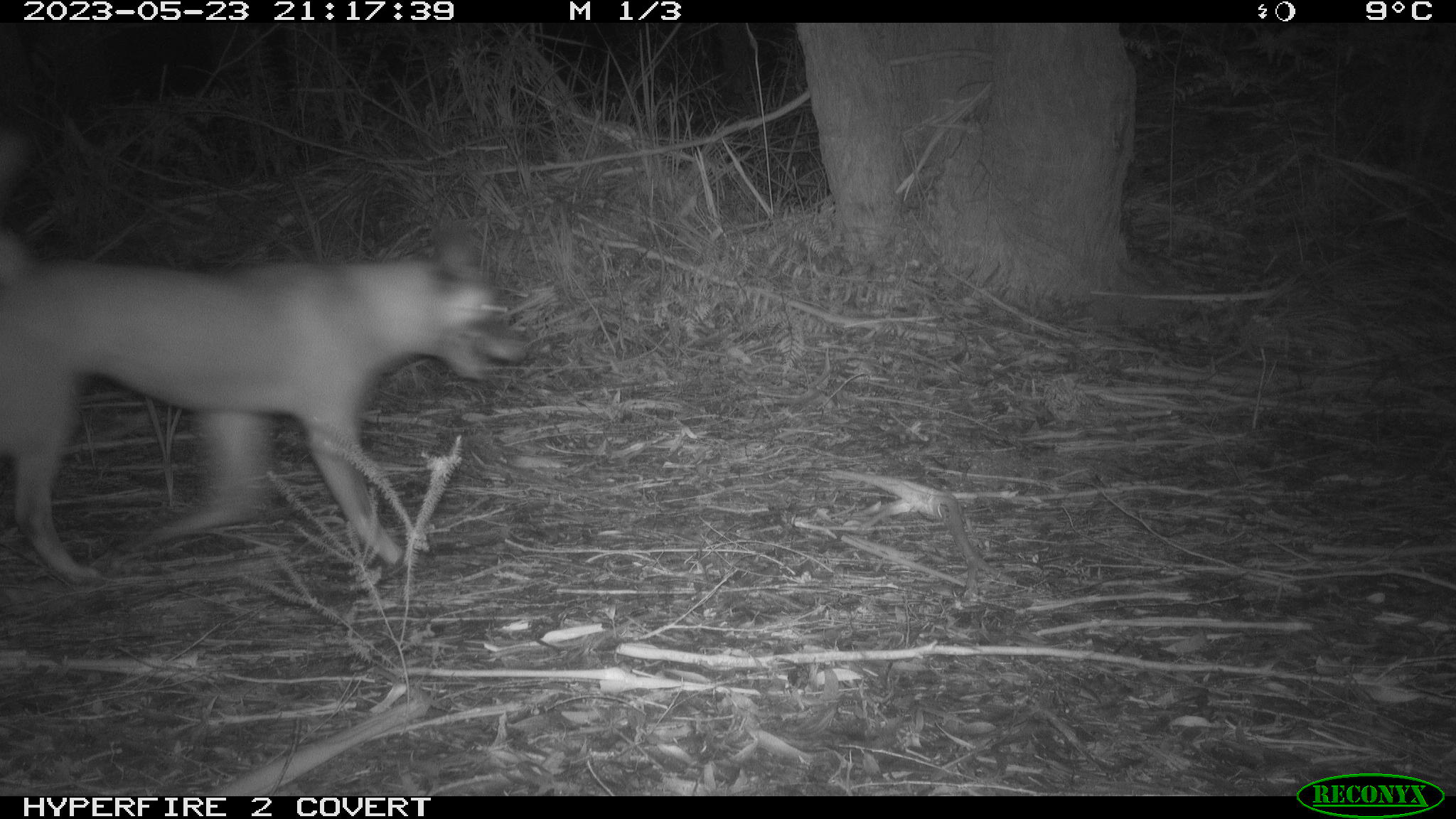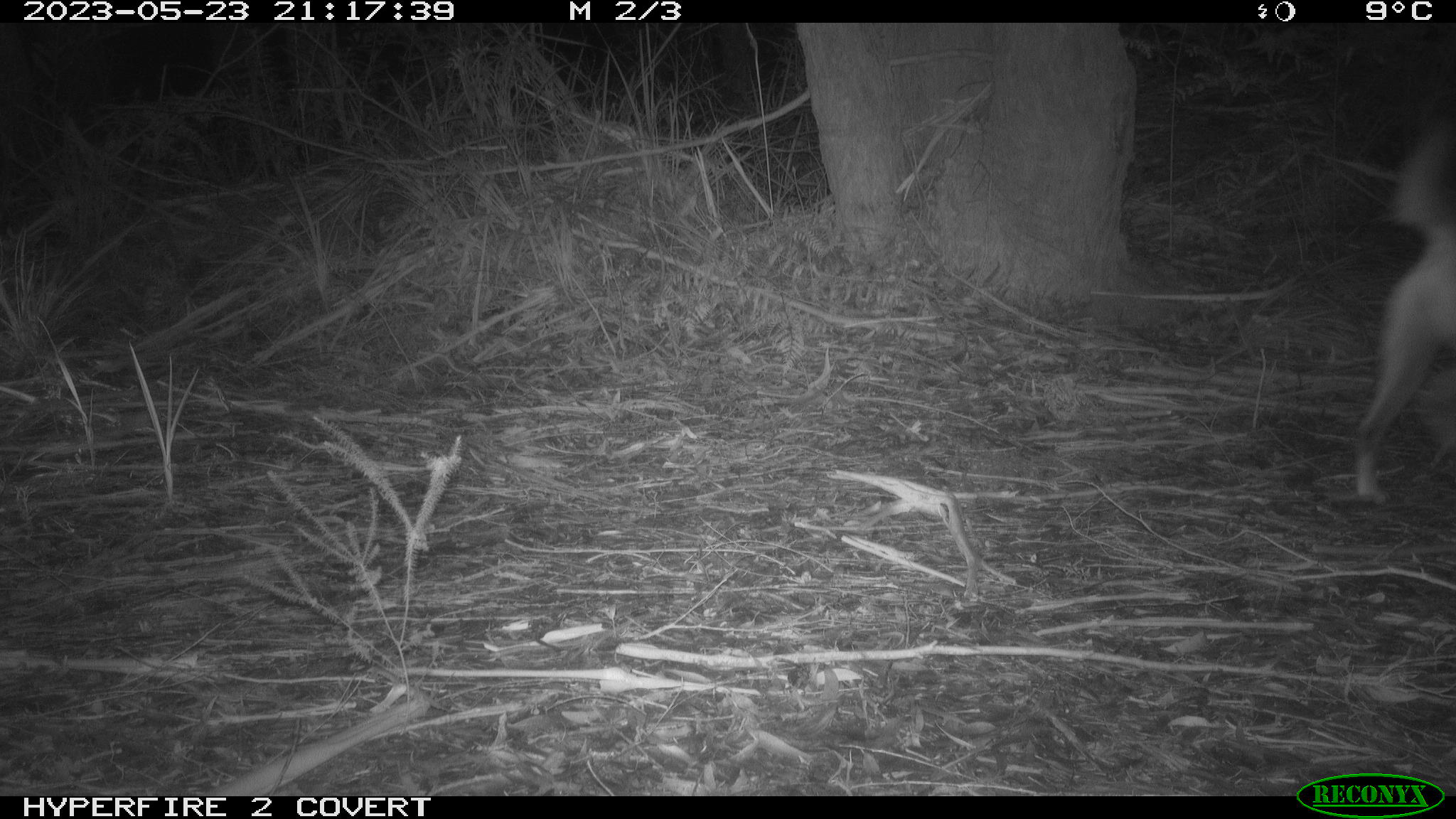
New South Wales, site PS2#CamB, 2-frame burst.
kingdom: Animalia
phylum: Chordata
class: Mammalia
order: Carnivora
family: Canidae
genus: Canis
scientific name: Canis familiaris dingo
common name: dingo